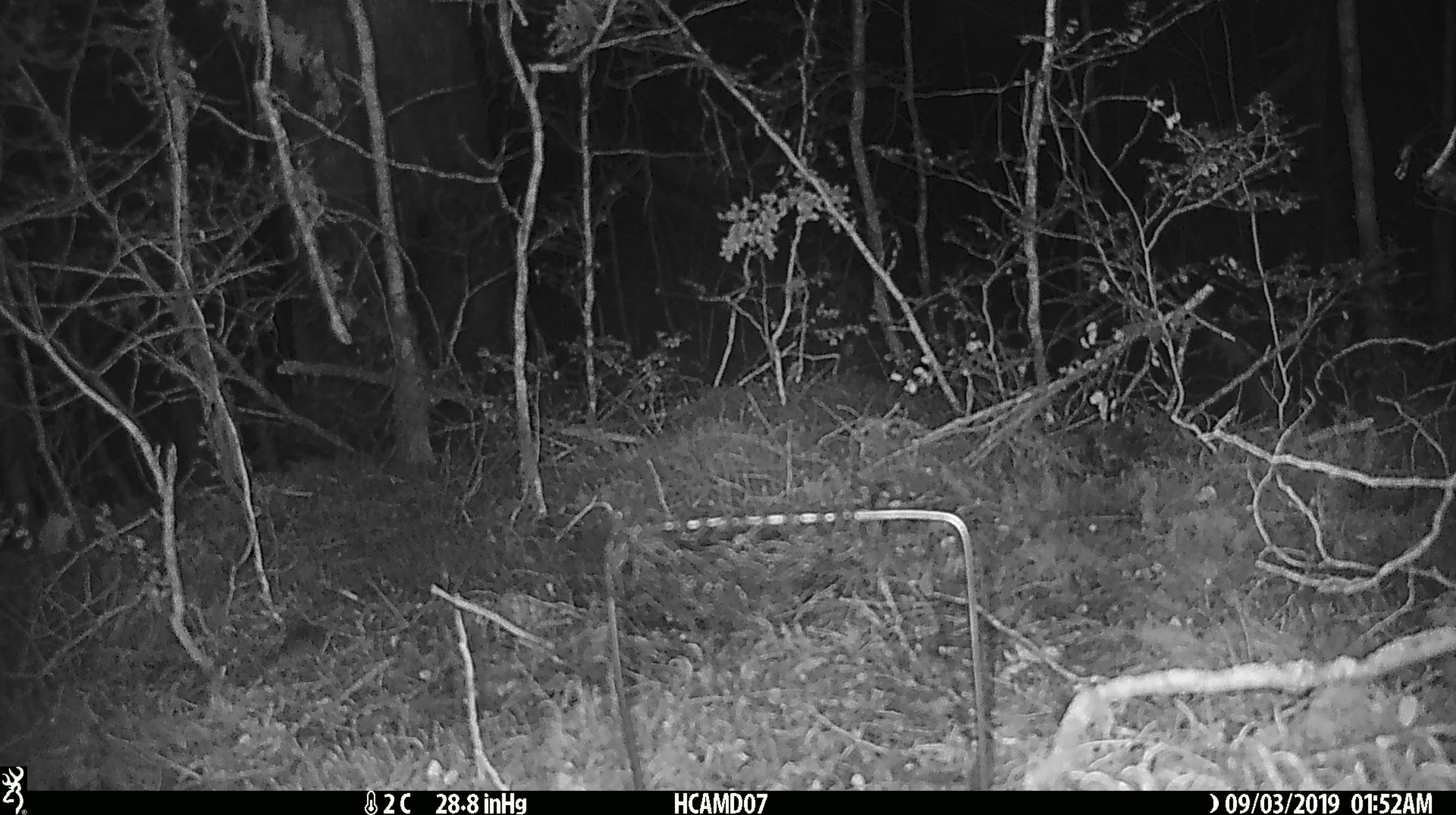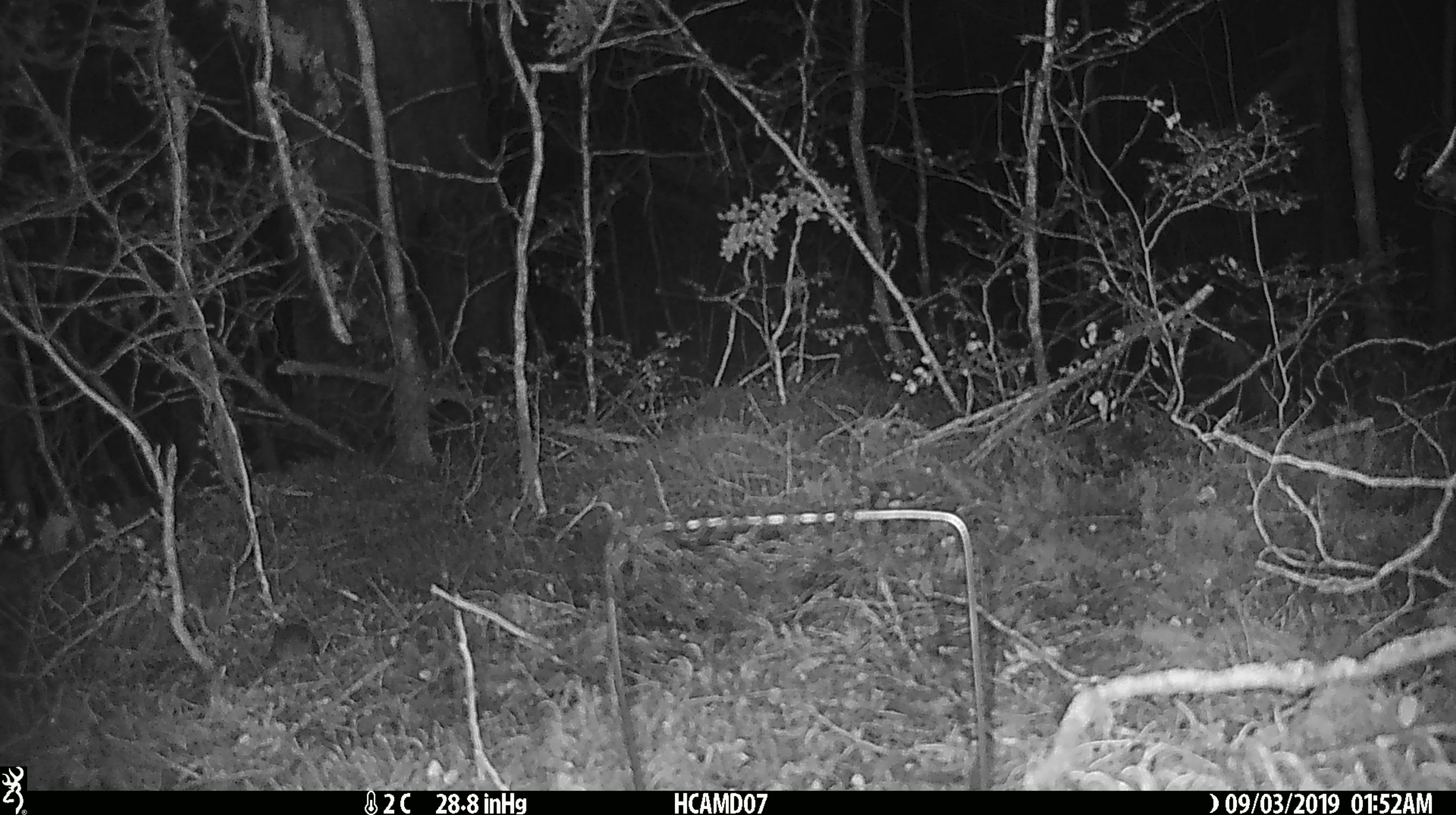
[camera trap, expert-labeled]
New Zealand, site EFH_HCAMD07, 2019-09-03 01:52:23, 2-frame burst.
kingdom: Animalia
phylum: Chordata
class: Mammalia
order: Rodentia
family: Muridae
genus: Mus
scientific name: Mus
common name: mouse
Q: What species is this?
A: Mouse (Mus).